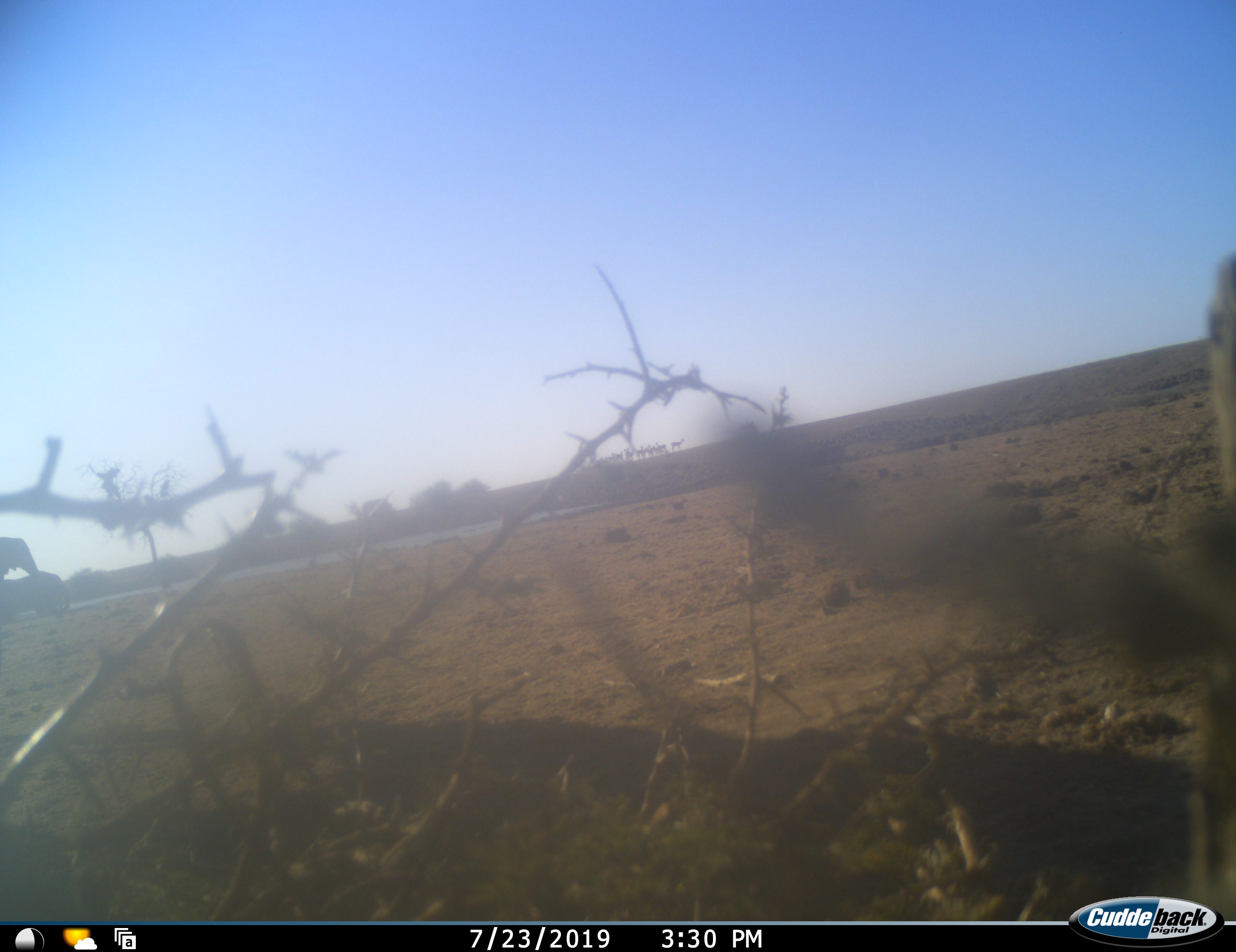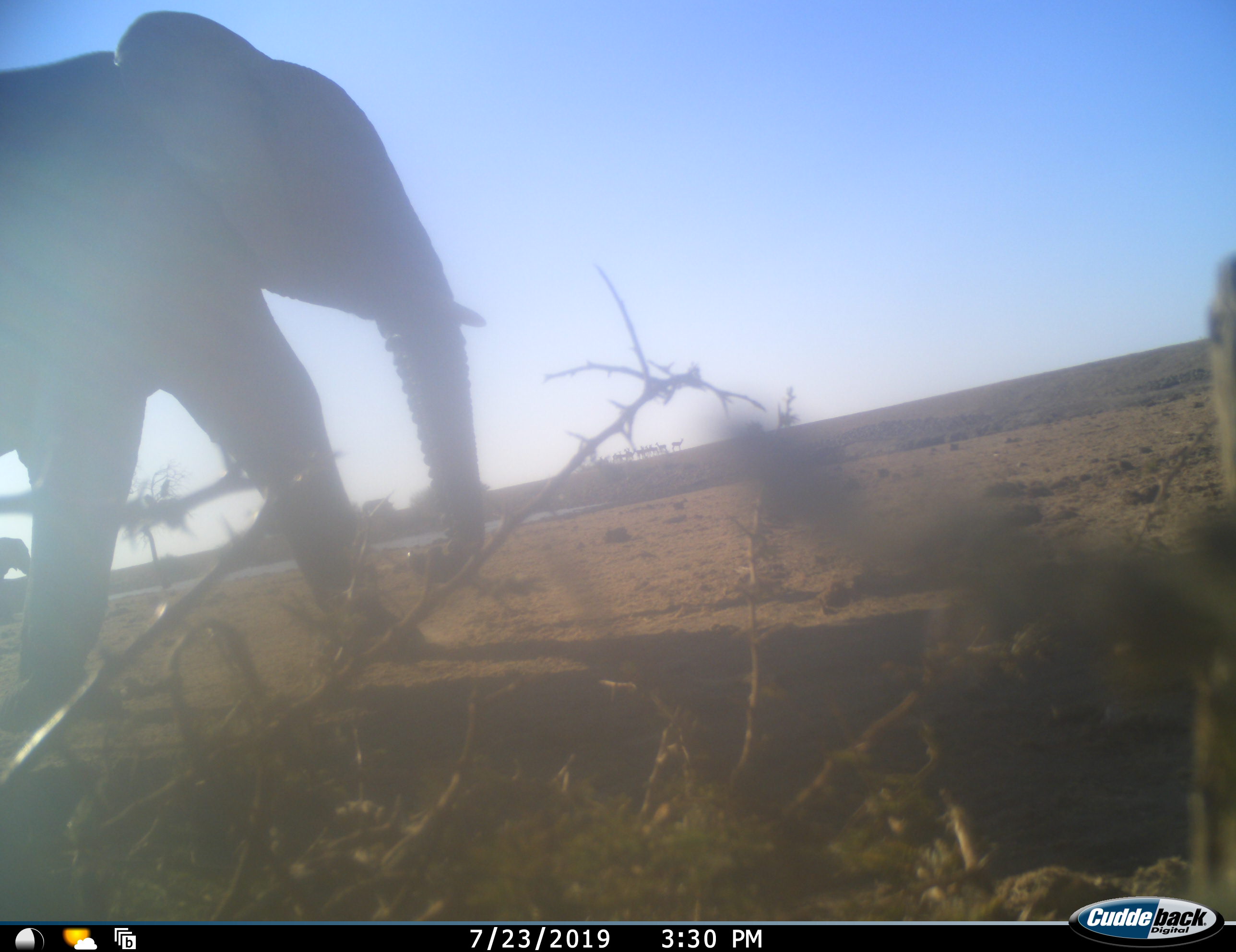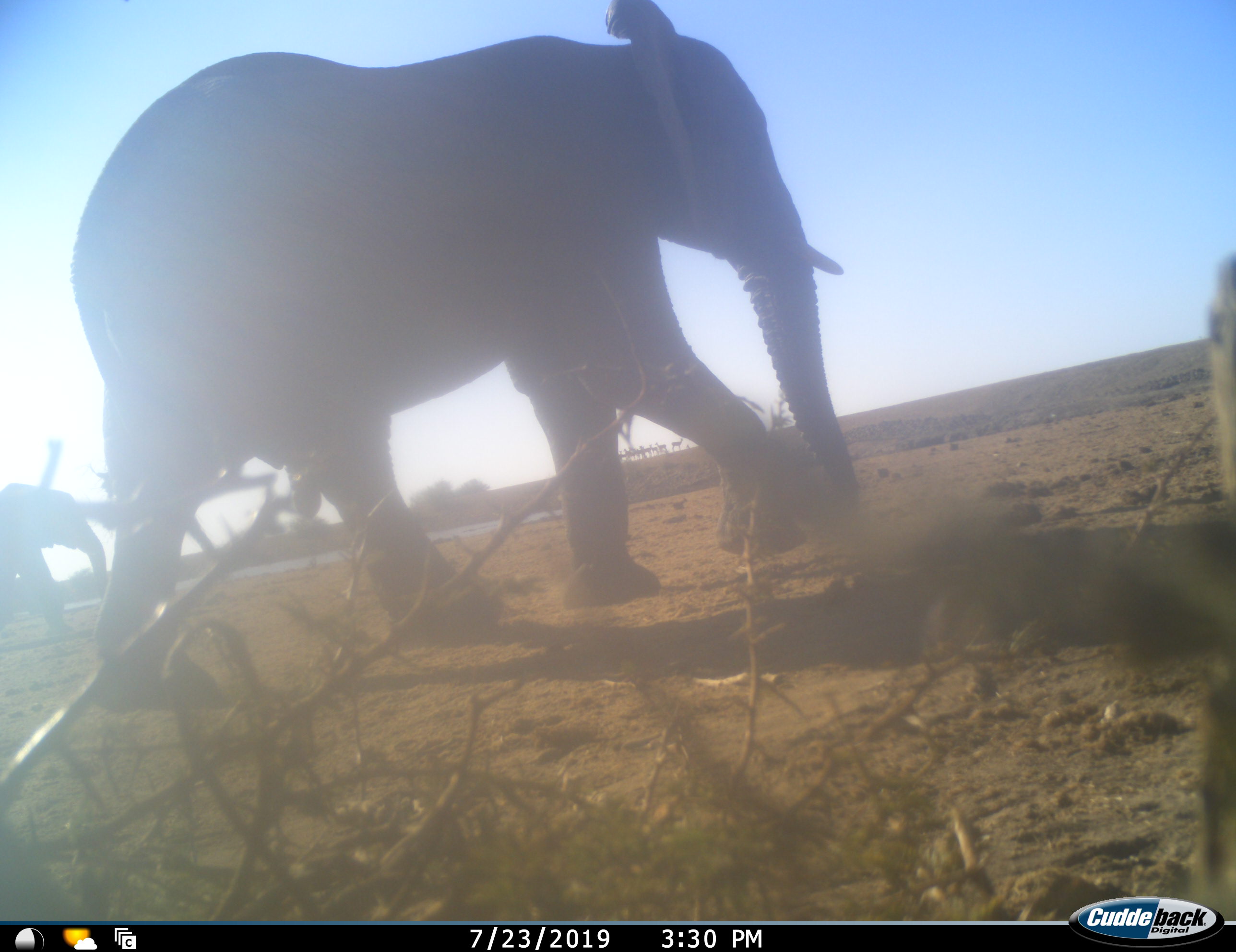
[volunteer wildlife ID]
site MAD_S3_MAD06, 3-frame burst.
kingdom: Animalia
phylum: Chordata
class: Mammalia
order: Proboscidea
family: Elephantidae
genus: Loxodonta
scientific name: Loxodonta africana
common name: african bush elephant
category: elephant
Elephant (african bush elephant) (Loxodonta africana), count 2. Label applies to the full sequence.